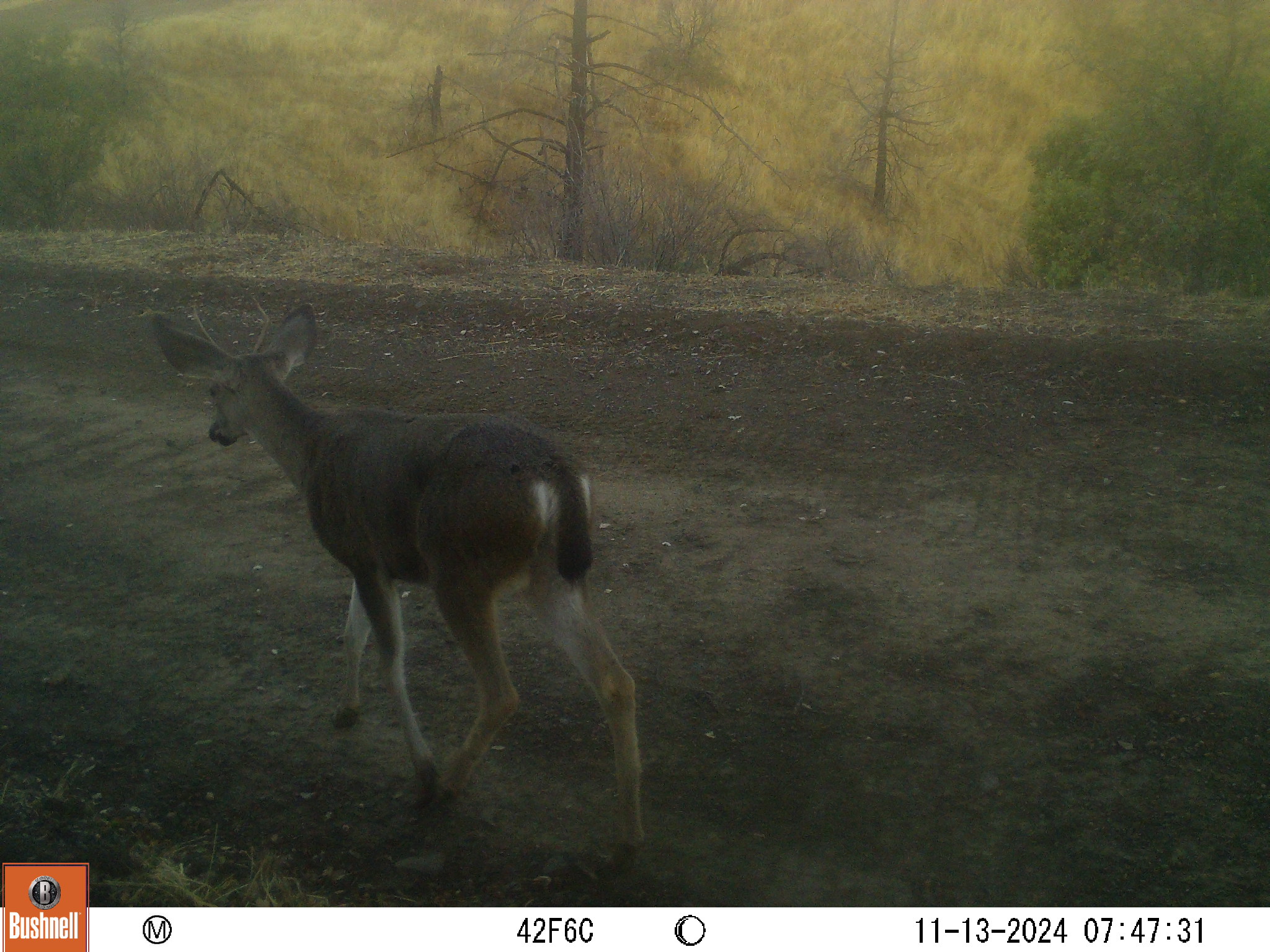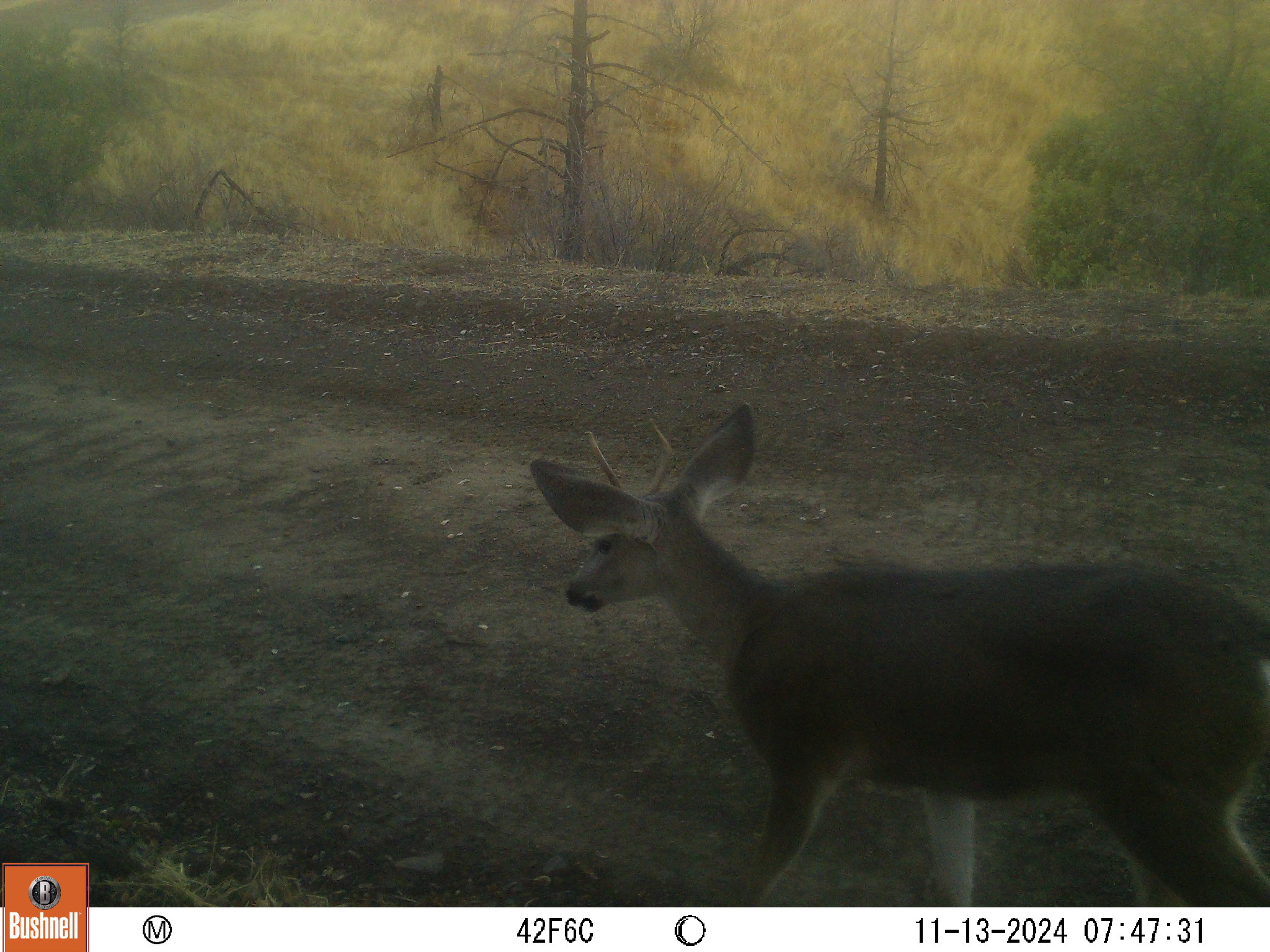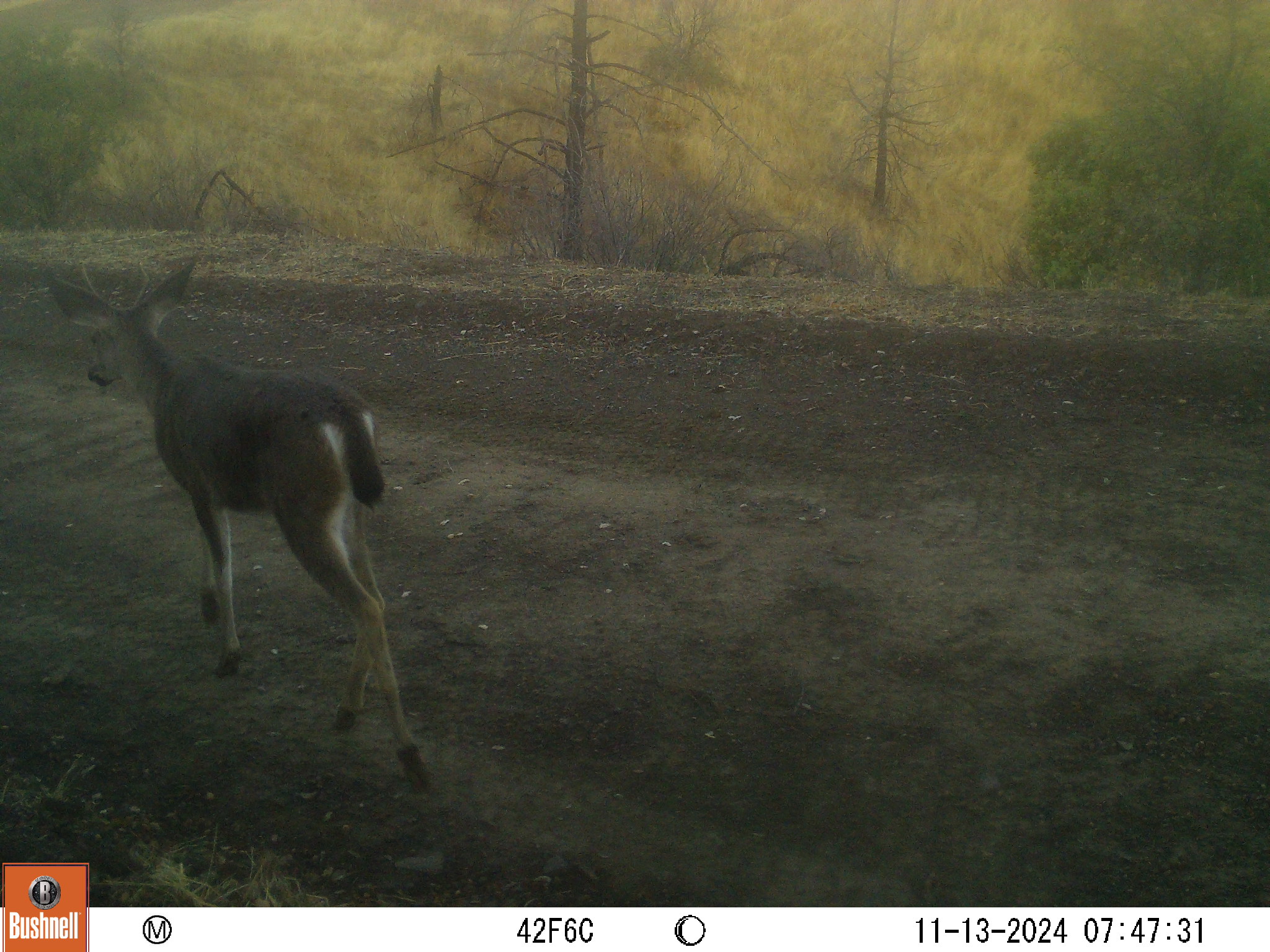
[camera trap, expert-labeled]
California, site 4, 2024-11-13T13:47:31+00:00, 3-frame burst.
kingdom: Animalia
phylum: Chordata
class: Mammalia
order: Artiodactyla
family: Cervidae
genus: Odocoileus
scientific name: Odocoileus hemionus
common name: mule deer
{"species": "mule deer (Odocoileus hemionus)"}